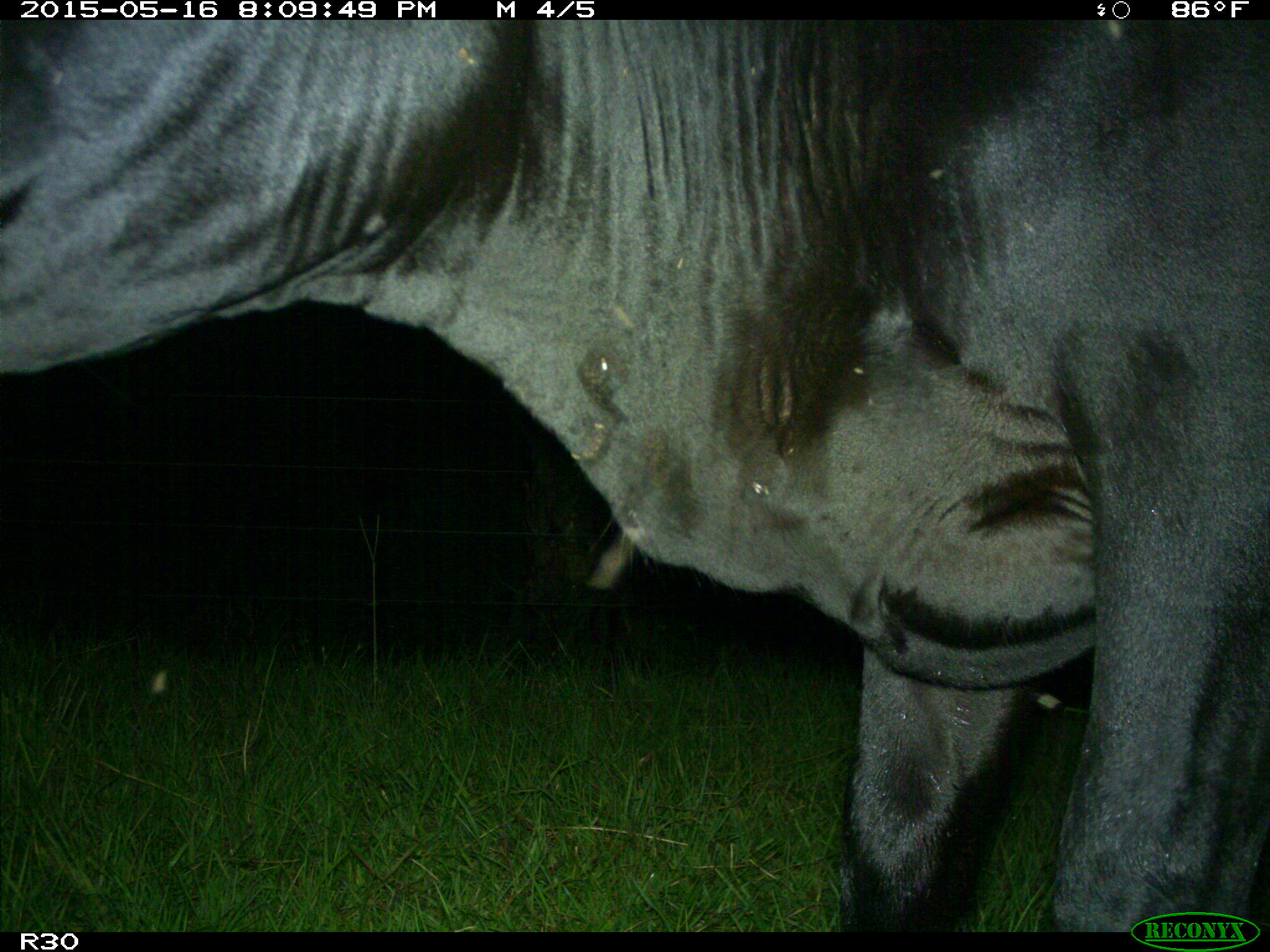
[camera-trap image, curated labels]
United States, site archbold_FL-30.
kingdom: Animalia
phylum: Chordata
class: Mammalia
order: Artiodactyla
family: Bovidae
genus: Bos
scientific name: Bos taurus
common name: domestic cow